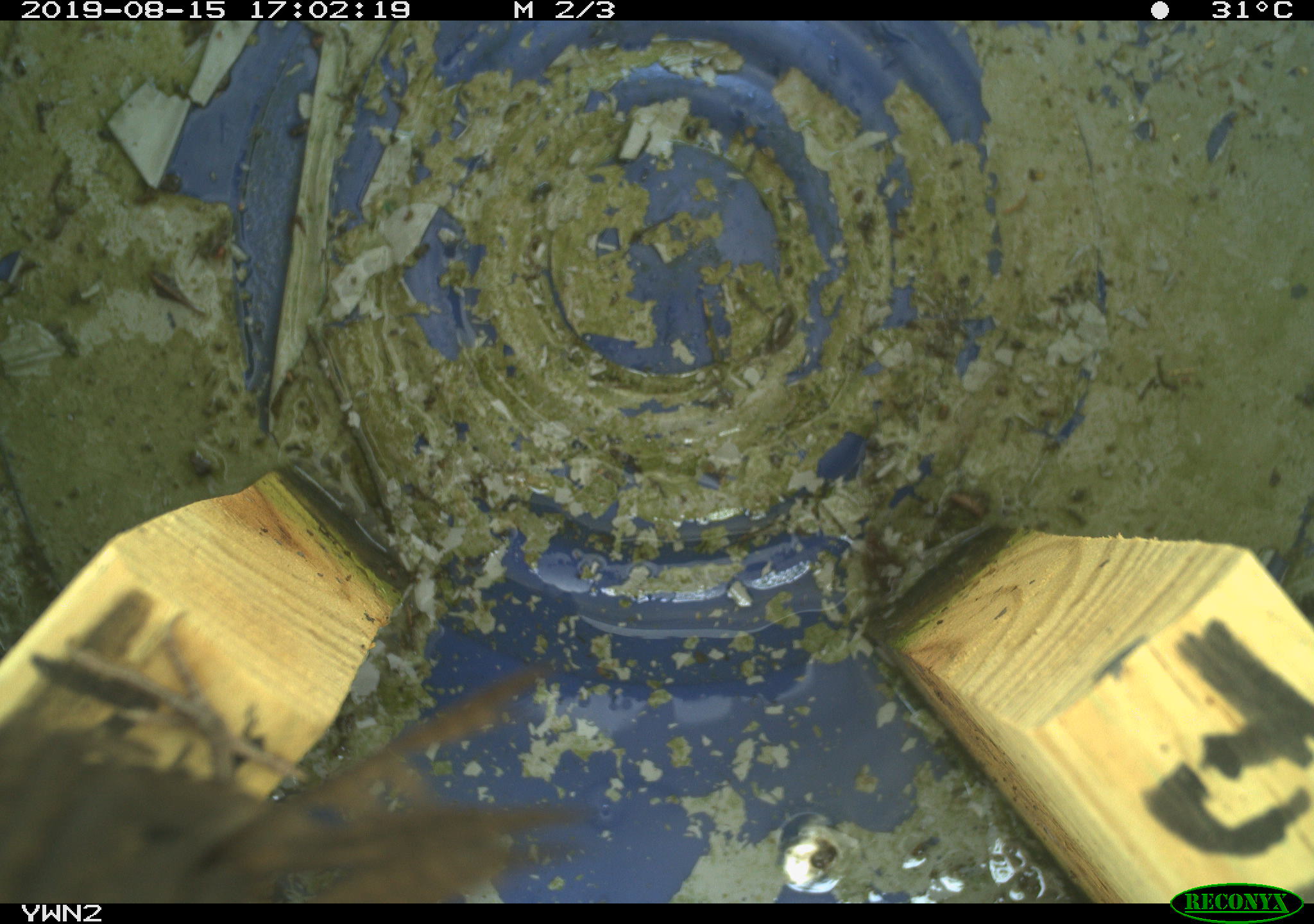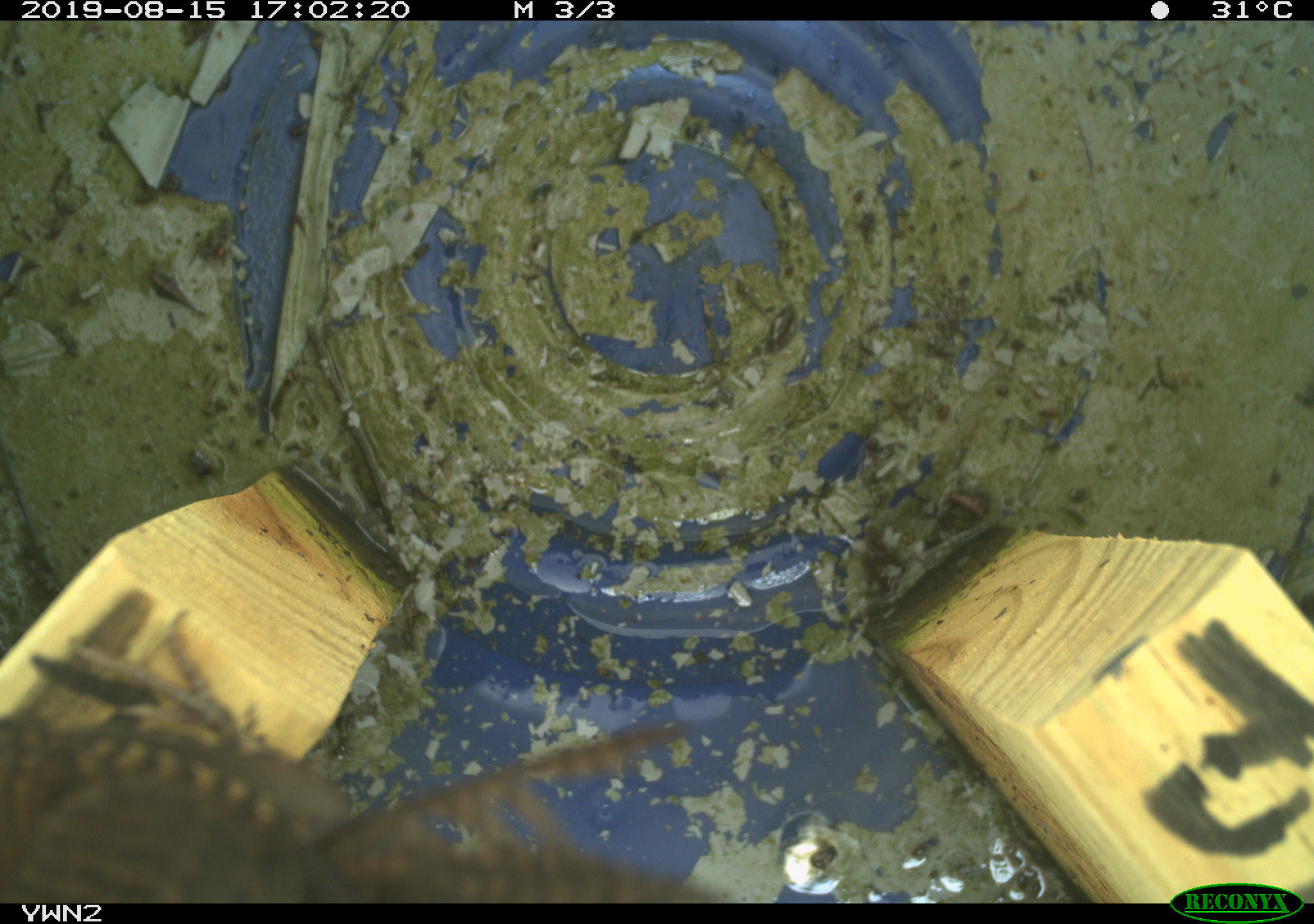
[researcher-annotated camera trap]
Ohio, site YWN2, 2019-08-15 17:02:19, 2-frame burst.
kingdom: Animalia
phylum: Chordata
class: Aves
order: Passeriformes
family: Troglodytidae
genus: Troglodytes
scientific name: Troglodytes aedon aedon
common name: northern house wren